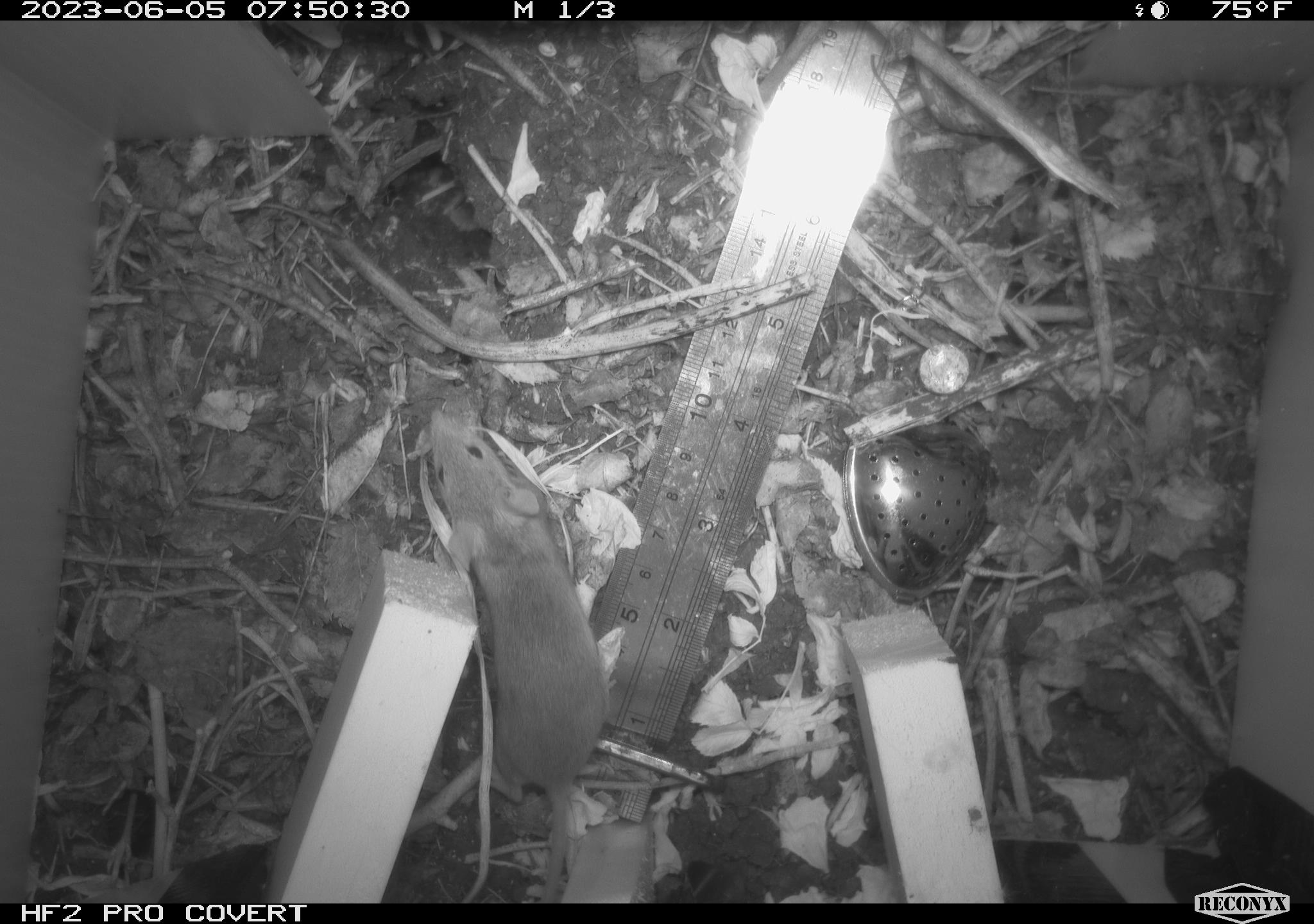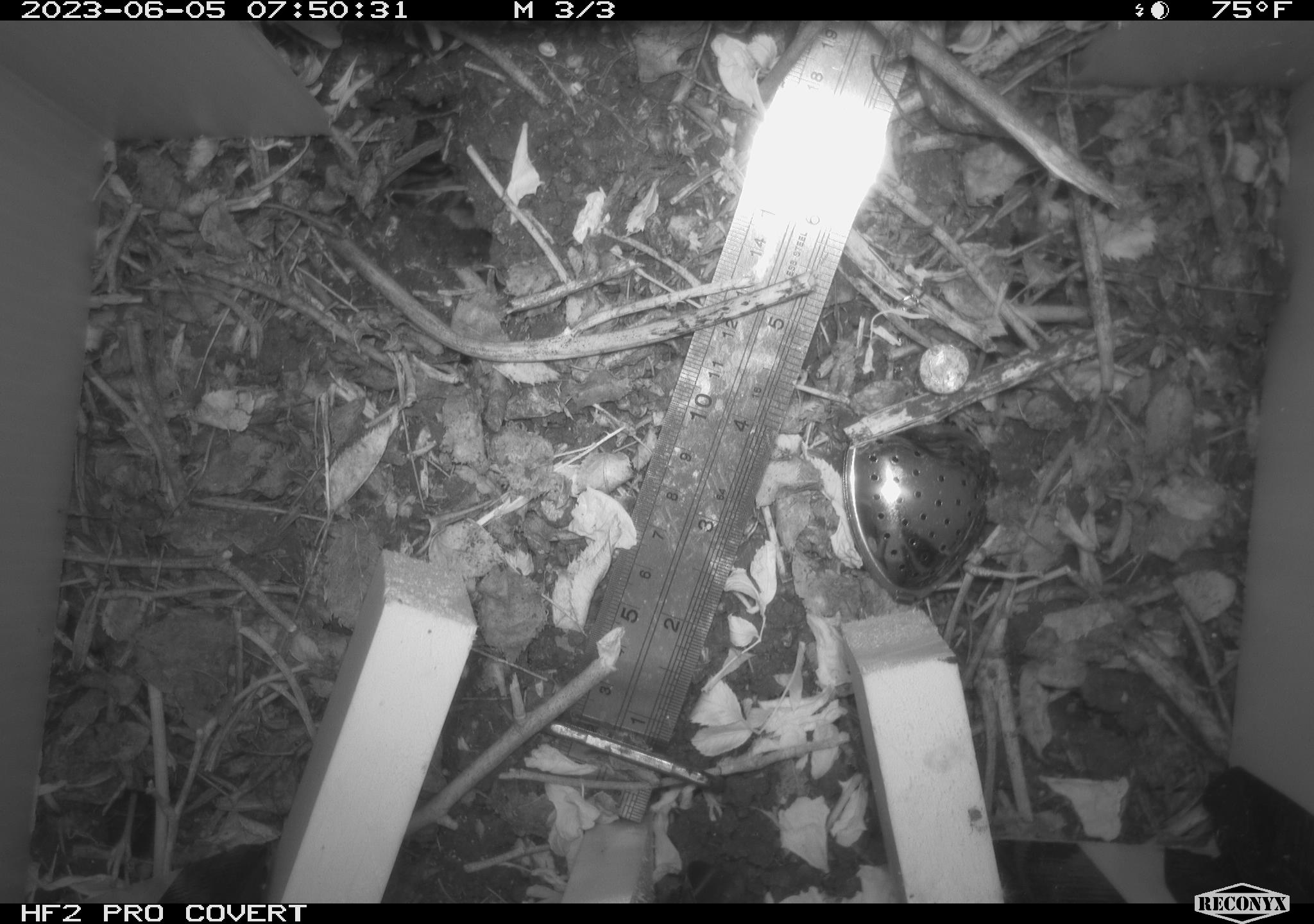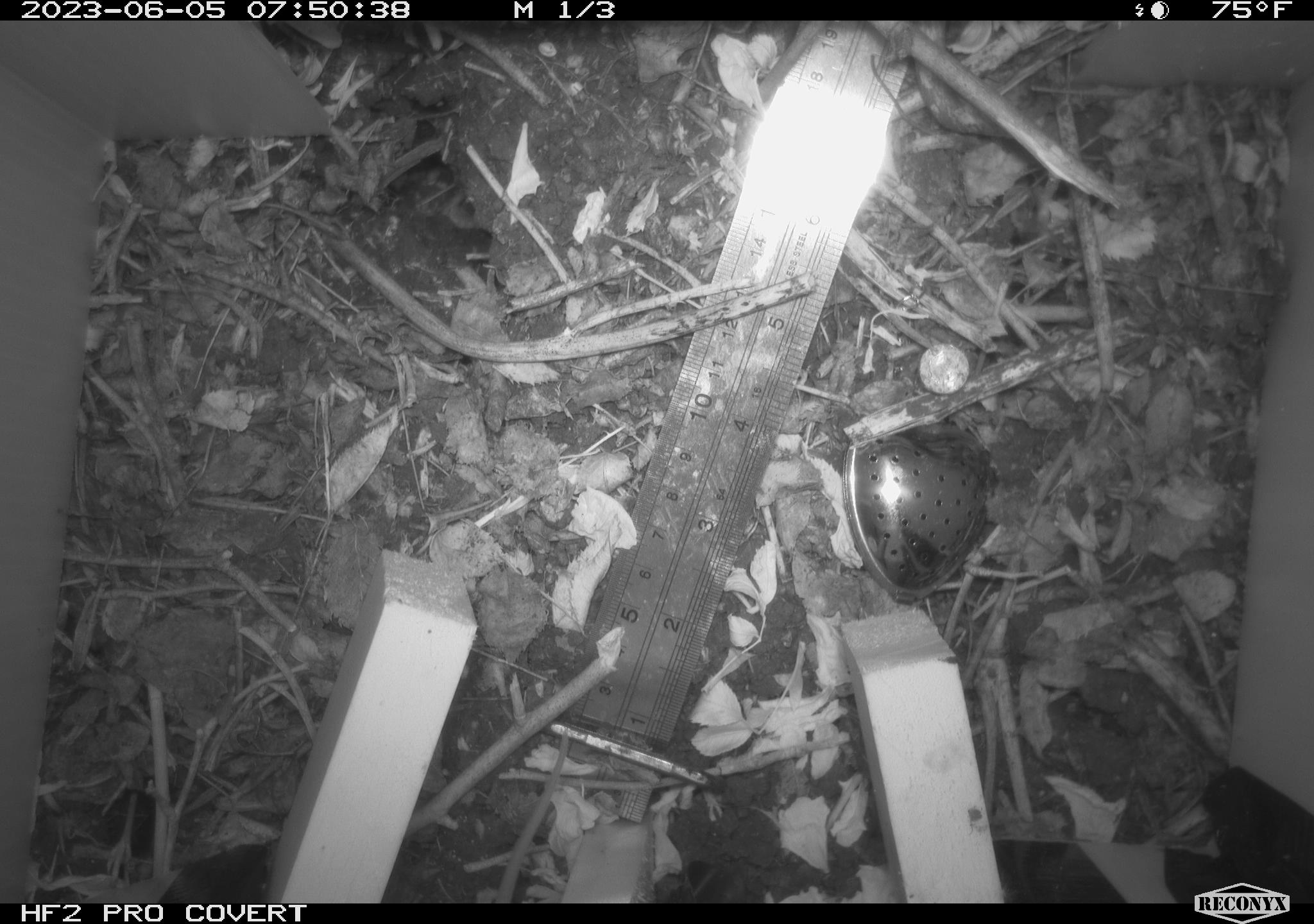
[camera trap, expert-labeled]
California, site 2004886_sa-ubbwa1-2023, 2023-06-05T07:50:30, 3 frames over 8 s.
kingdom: Animalia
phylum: Chordata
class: Mammalia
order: Rodentia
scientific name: Rodentia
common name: rodent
Rodent (Rodentia).